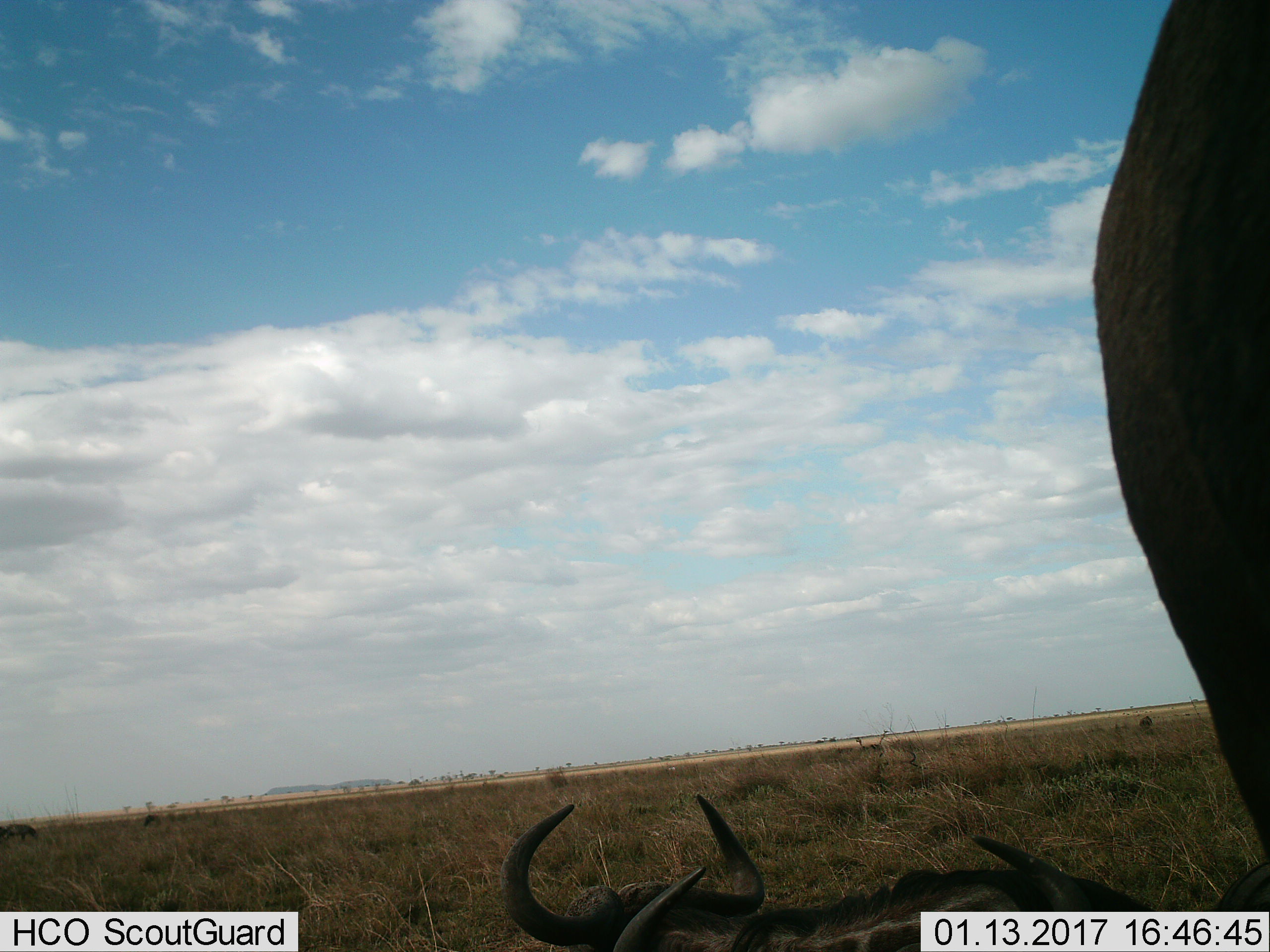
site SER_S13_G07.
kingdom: Animalia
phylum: Chordata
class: Mammalia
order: Artiodactyla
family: Bovidae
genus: Connochaetes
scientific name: Connochaetes taurinus taurinus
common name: blue wildebeest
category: wildebeestblue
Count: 3.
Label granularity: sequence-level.